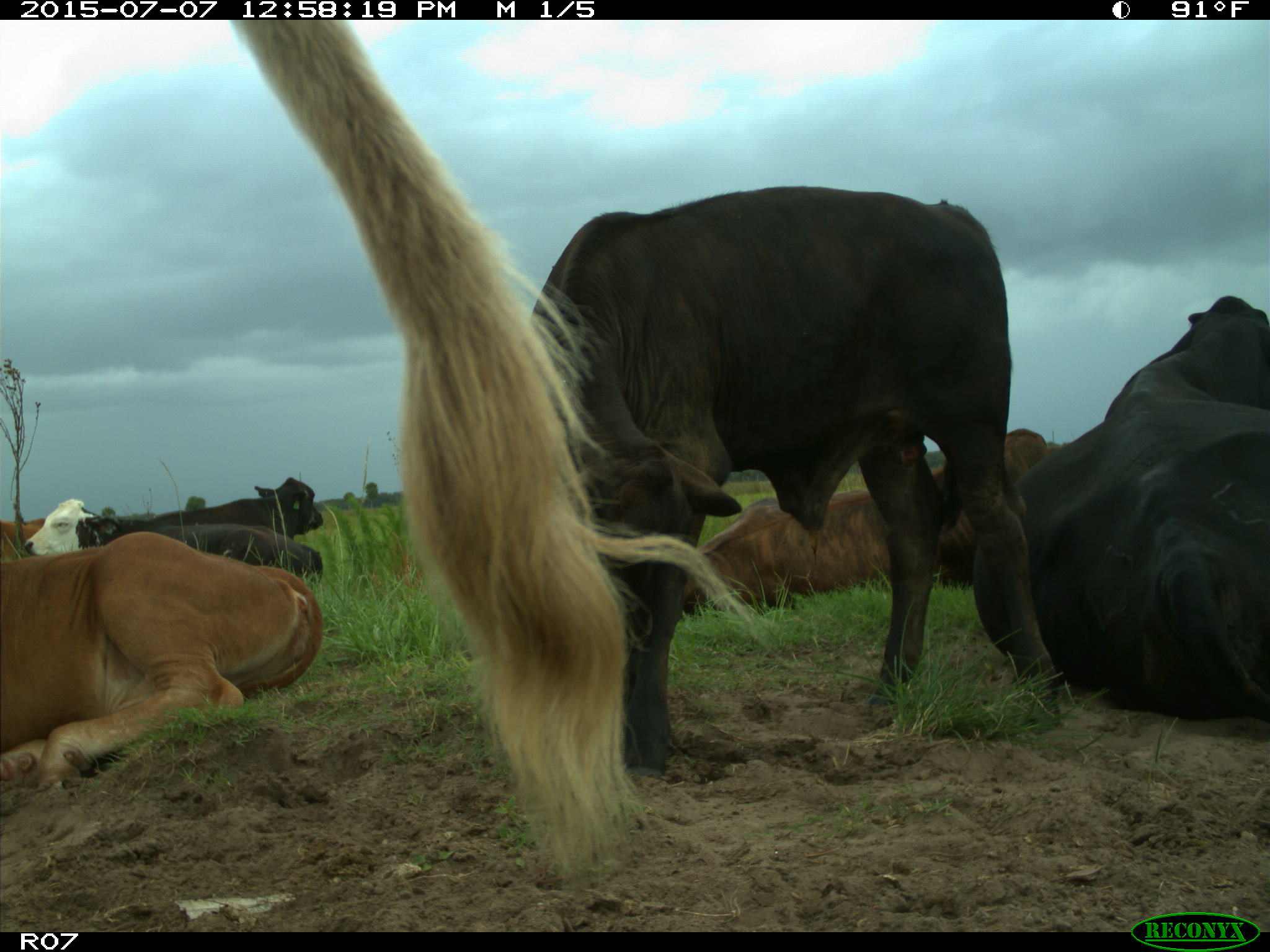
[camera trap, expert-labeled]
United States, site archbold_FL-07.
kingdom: Animalia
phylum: Chordata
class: Mammalia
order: Artiodactyla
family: Bovidae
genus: Bos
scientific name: Bos taurus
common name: domestic cow